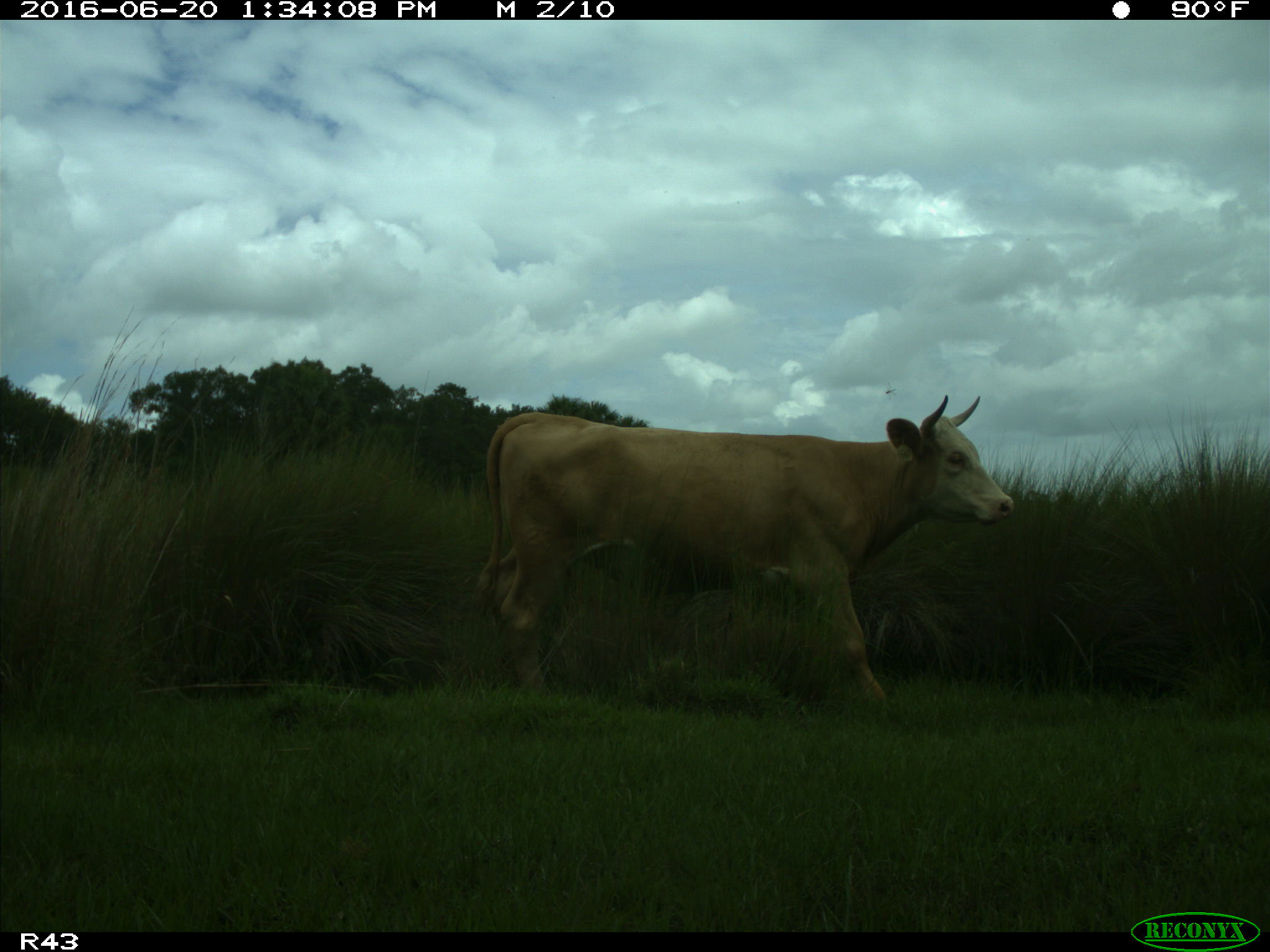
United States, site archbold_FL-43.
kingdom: Animalia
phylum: Chordata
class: Mammalia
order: Artiodactyla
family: Bovidae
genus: Bos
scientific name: Bos taurus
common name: domestic cow